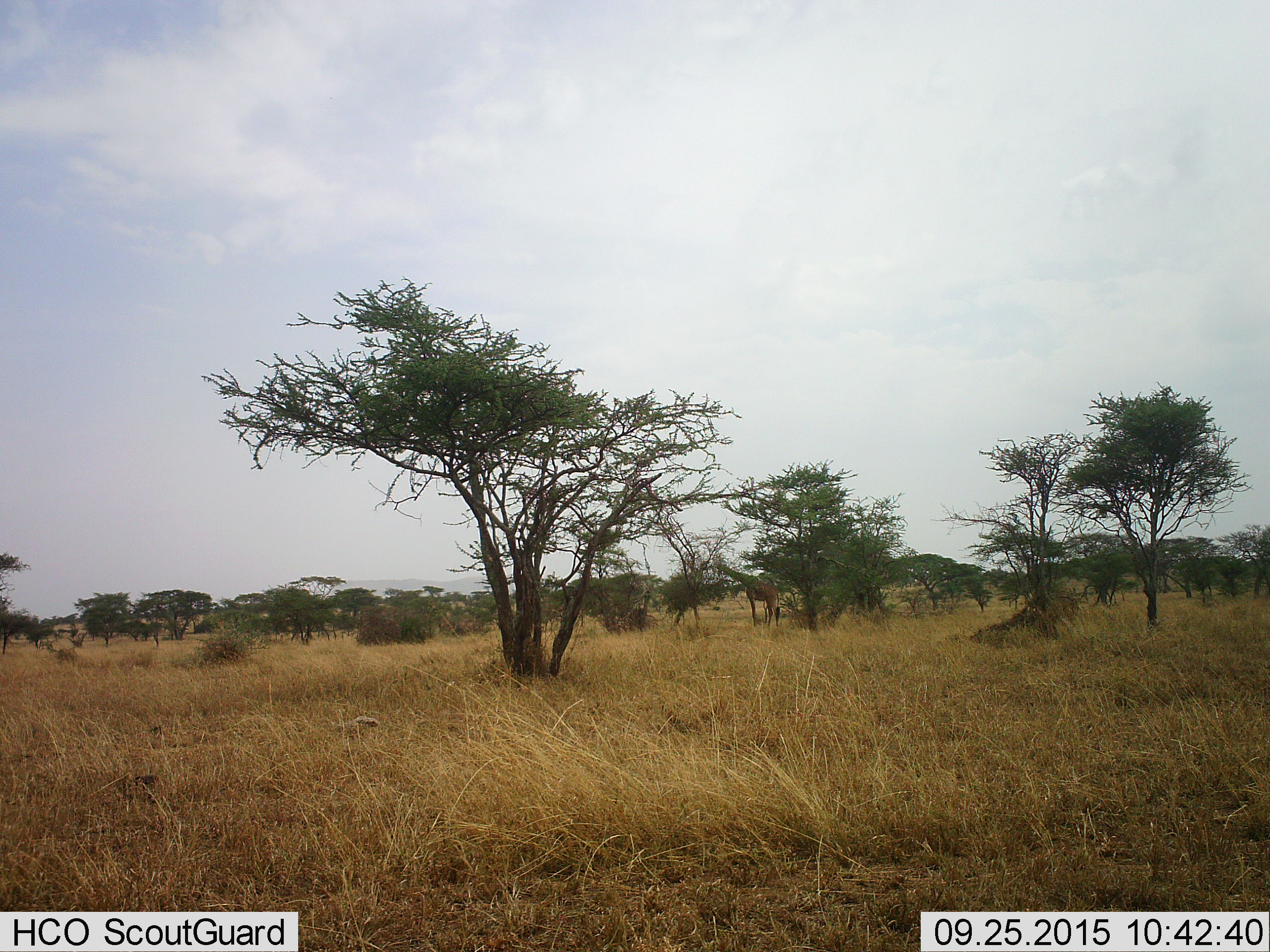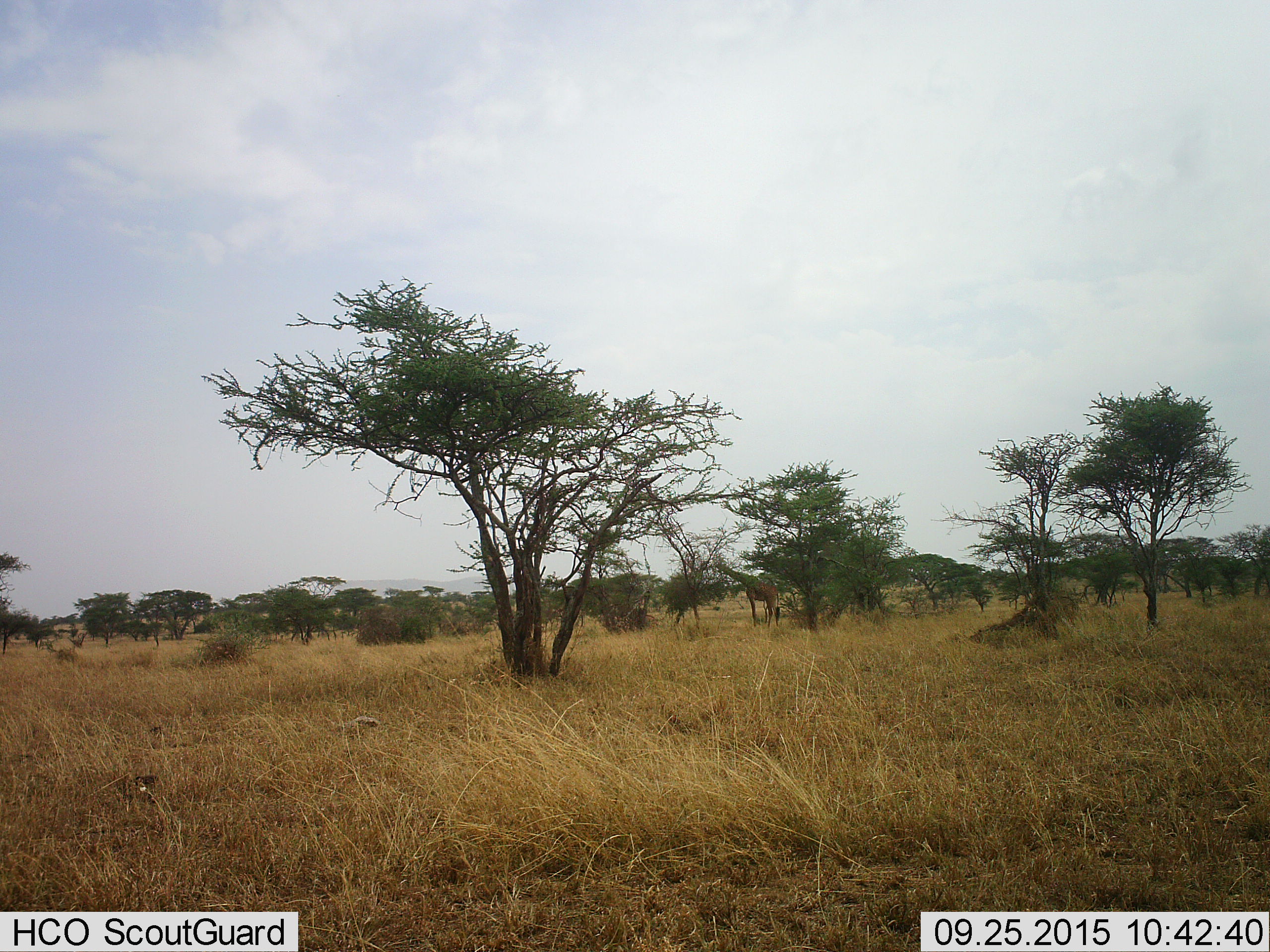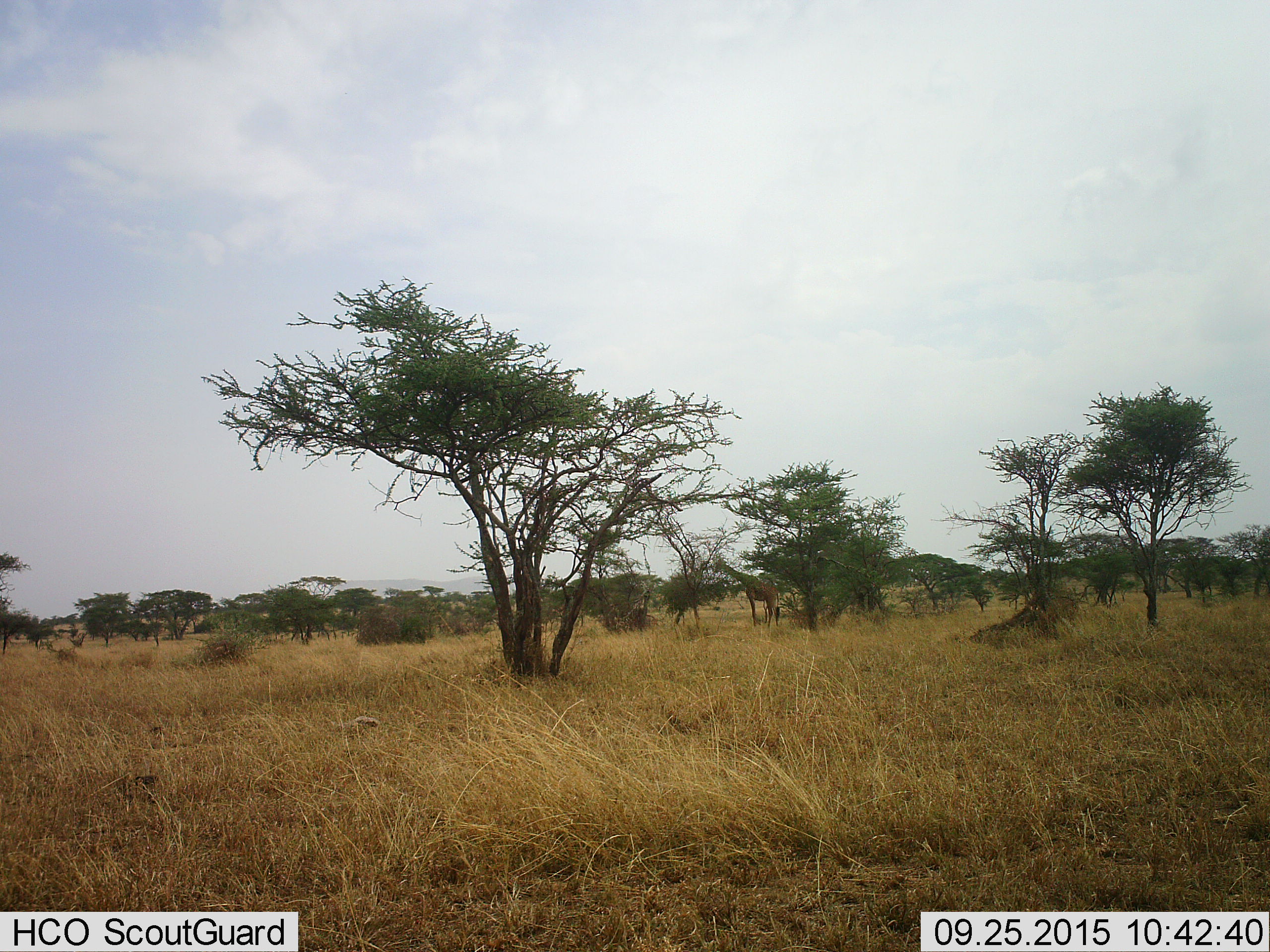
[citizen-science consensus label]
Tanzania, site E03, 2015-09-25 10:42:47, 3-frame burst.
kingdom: Animalia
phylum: Chordata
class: Mammalia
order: Artiodactyla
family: Giraffidae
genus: Giraffa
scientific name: Giraffa camelopardalis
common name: giraffe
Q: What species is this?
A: Giraffe (Giraffa camelopardalis).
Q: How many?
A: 1.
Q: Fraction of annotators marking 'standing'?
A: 21%.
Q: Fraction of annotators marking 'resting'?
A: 0%.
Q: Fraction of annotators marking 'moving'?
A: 14%.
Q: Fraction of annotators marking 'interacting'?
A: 0%.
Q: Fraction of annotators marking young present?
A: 7%.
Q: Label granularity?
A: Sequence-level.